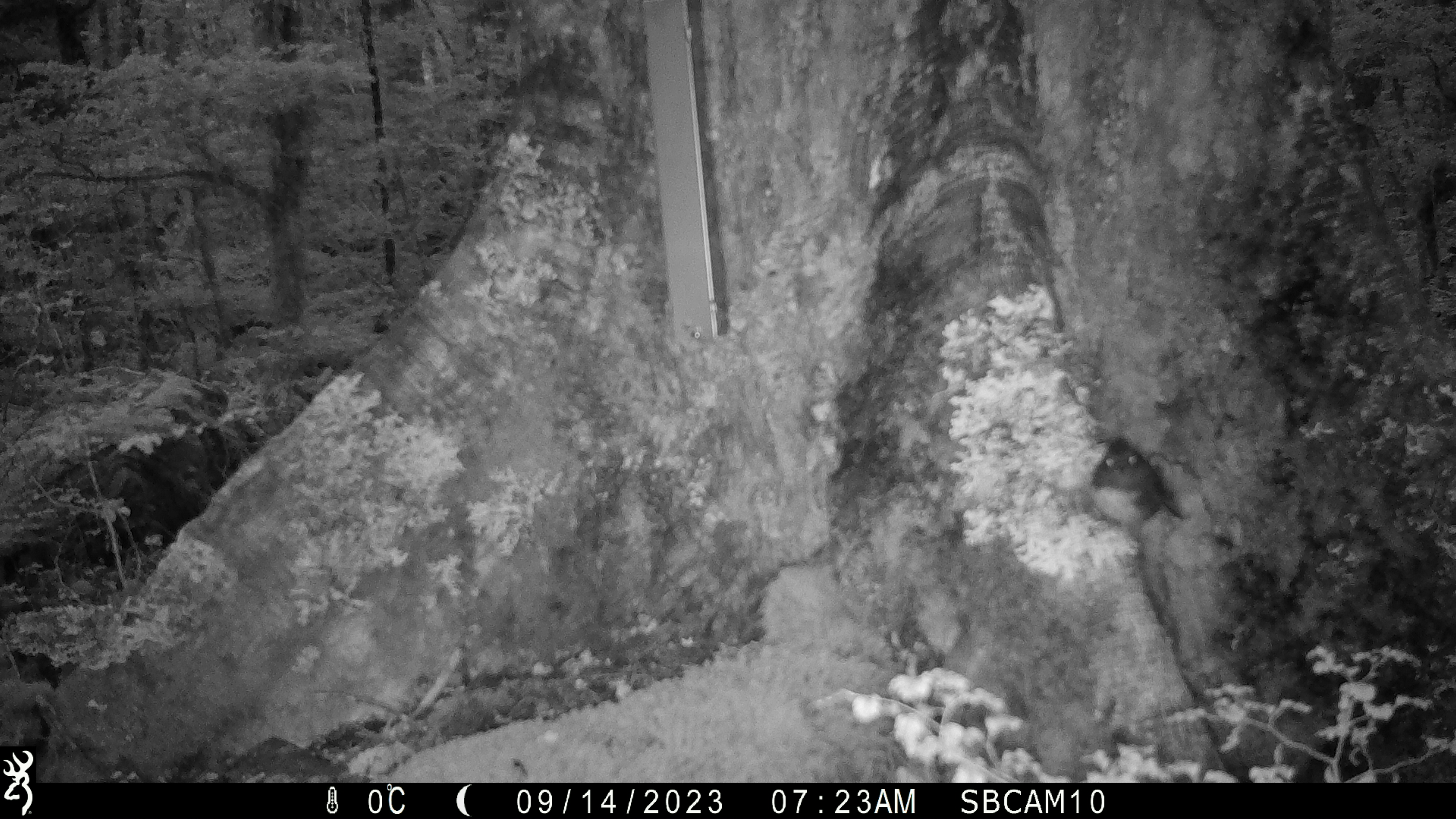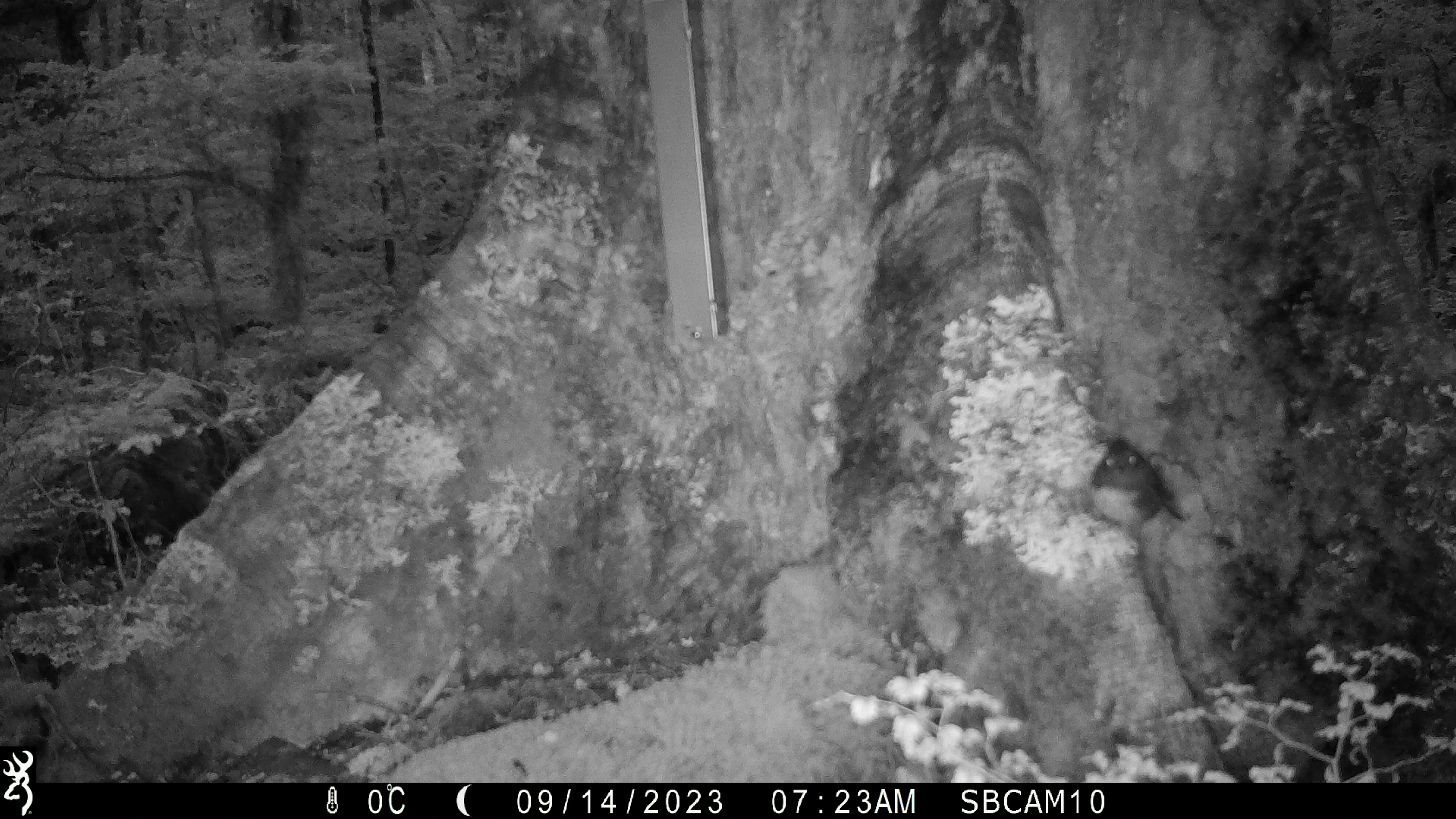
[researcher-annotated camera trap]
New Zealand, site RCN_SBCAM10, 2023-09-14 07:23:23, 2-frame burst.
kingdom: Animalia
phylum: Chordata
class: Aves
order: Passeriformes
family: Petroicidae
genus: Petroica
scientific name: Petroica australis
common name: new zealand robin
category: robin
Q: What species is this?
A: Robin (new zealand robin) (Petroica australis).